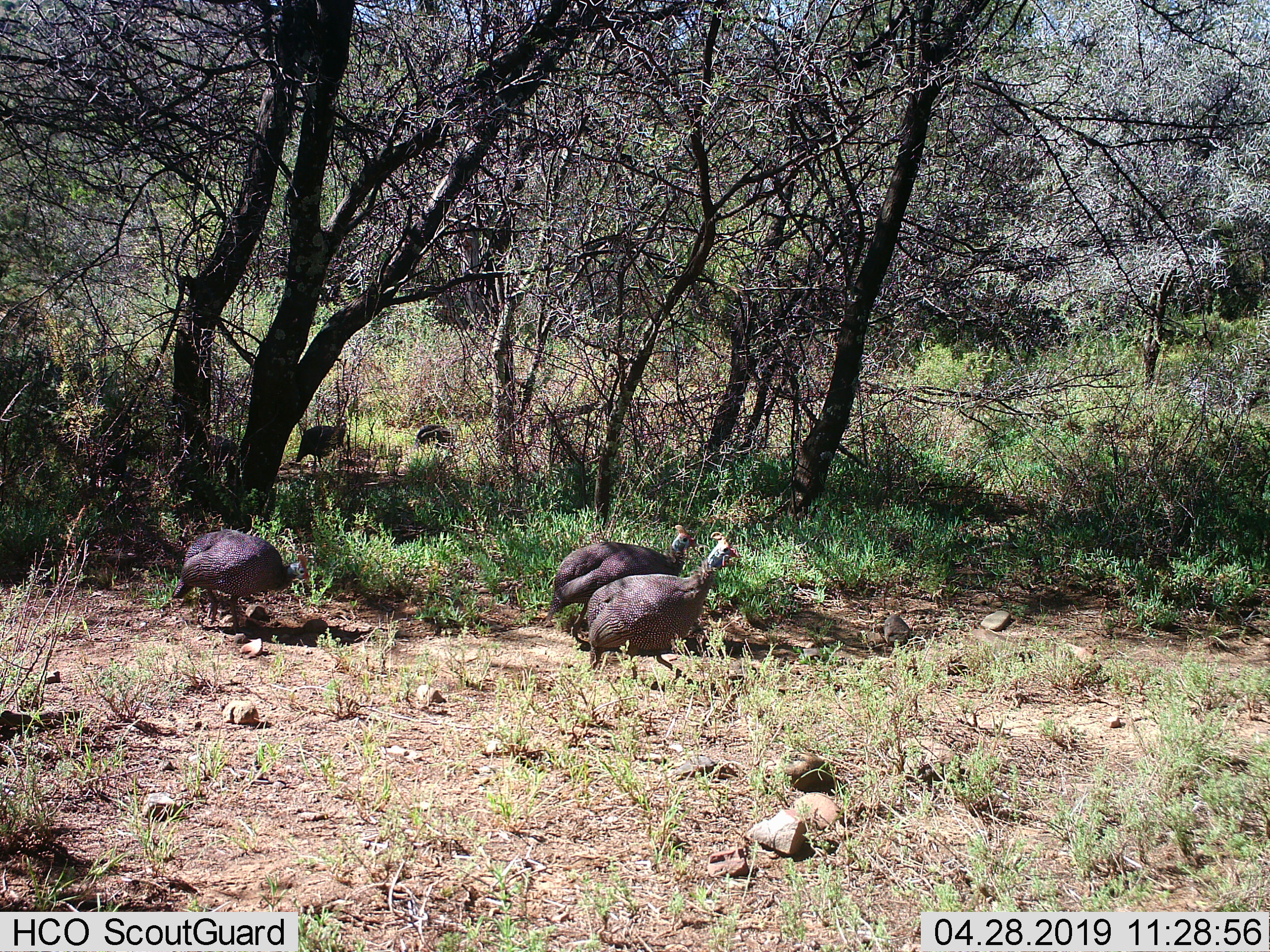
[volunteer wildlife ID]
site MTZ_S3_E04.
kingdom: Animalia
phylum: Chordata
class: Aves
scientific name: Aves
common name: bird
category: birdother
Birdother (bird) (Aves), count 5. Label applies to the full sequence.